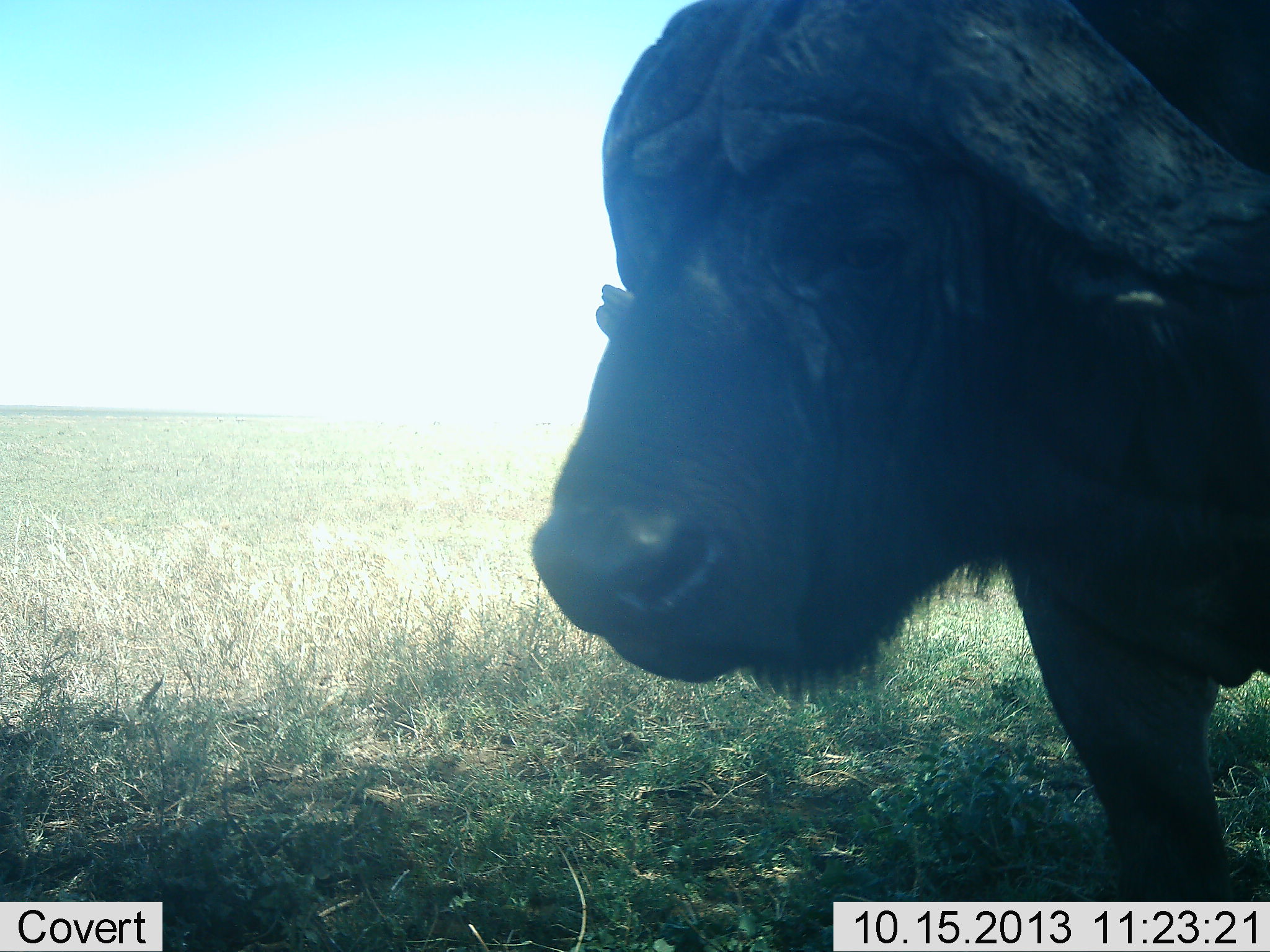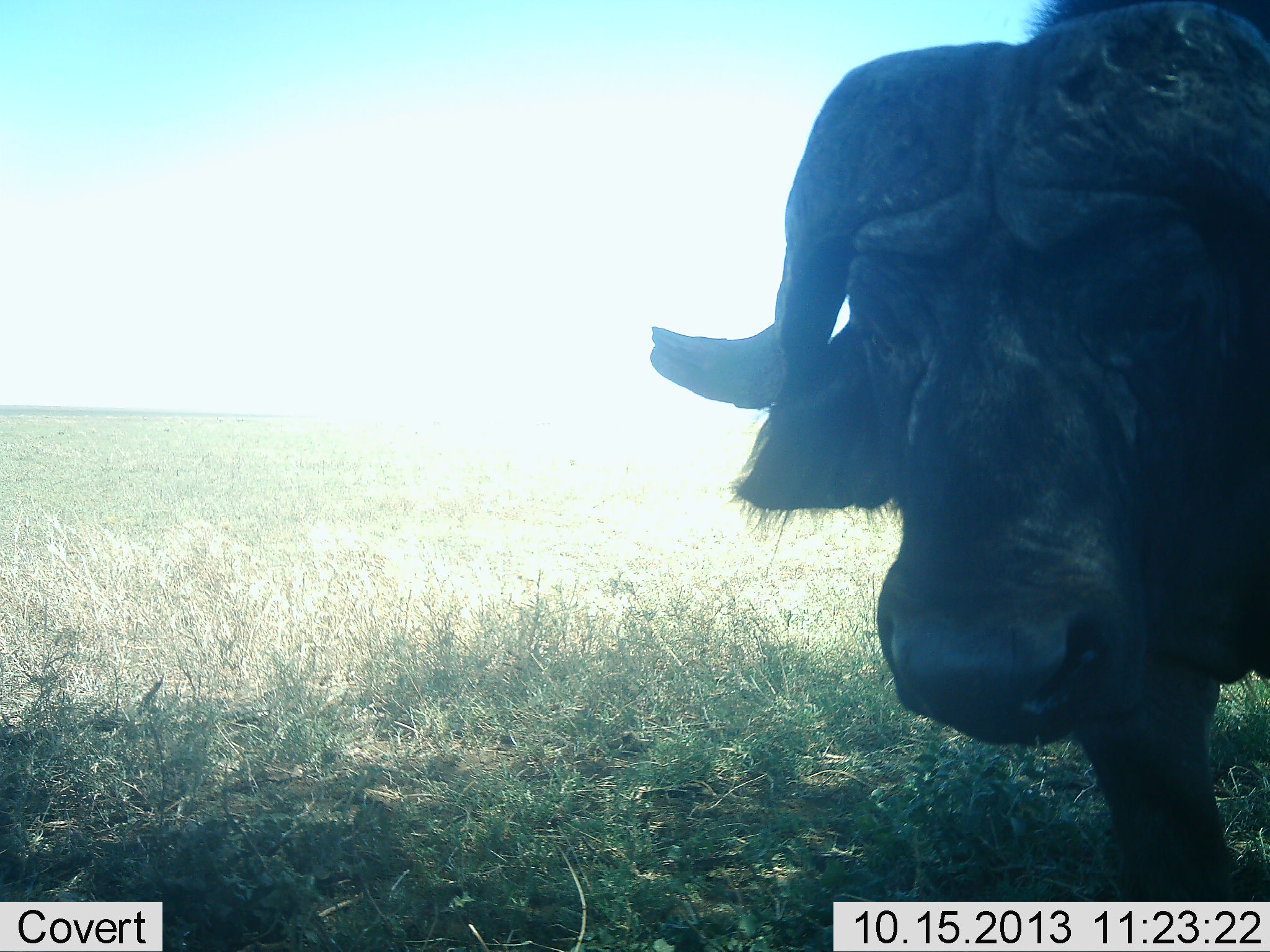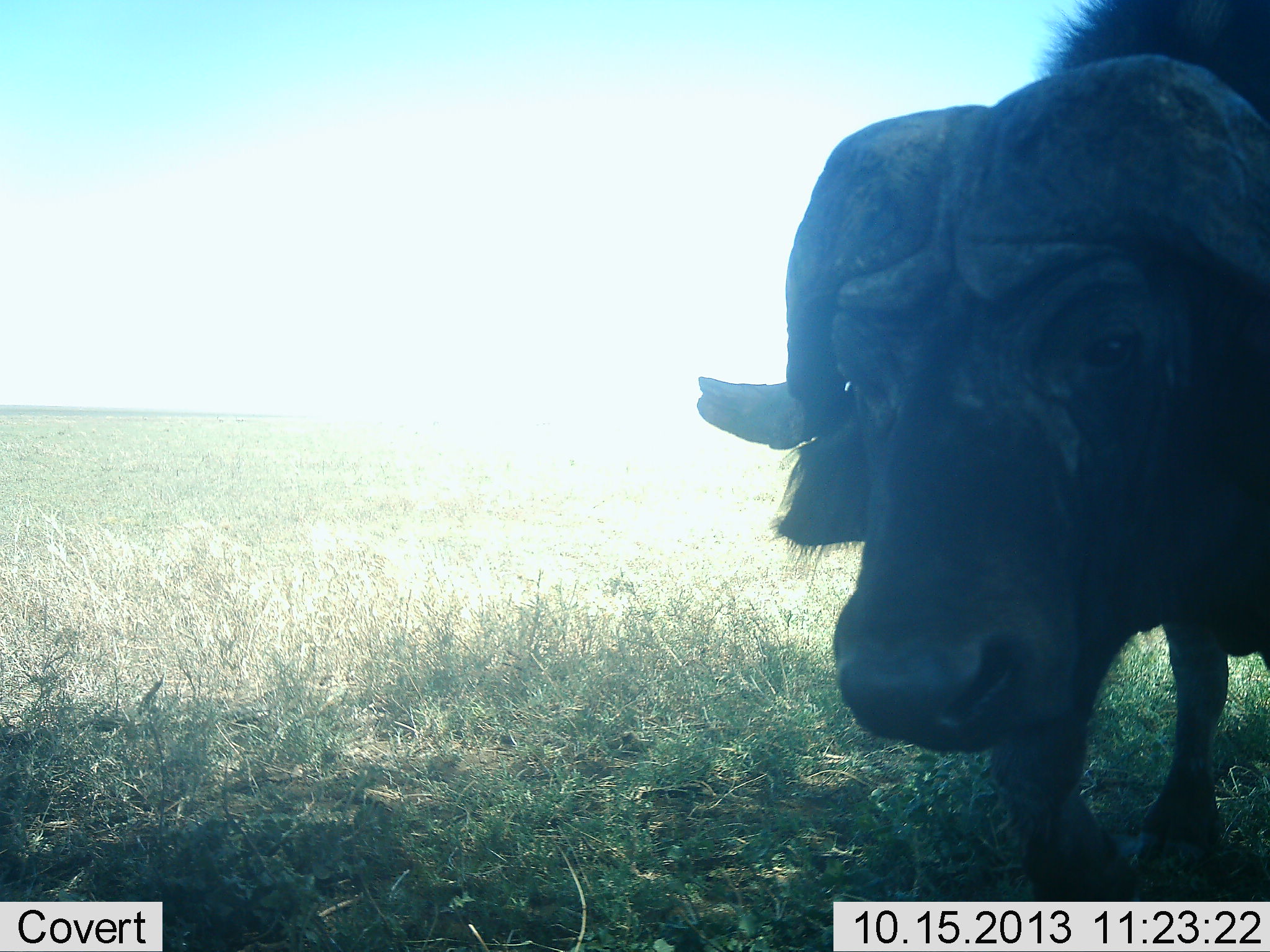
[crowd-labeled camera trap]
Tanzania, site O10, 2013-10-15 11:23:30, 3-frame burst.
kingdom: Animalia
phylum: Chordata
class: Mammalia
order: Artiodactyla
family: Bovidae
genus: Syncerus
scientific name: Syncerus caffer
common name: cape buffalo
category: buffalo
Buffalo (cape buffalo) (Syncerus caffer), count 1. Behavior (volunteer vote fractions): standing 80%, resting 10%, moving 10%, interacting 0%. Young present (vote fraction): 0%. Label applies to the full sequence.